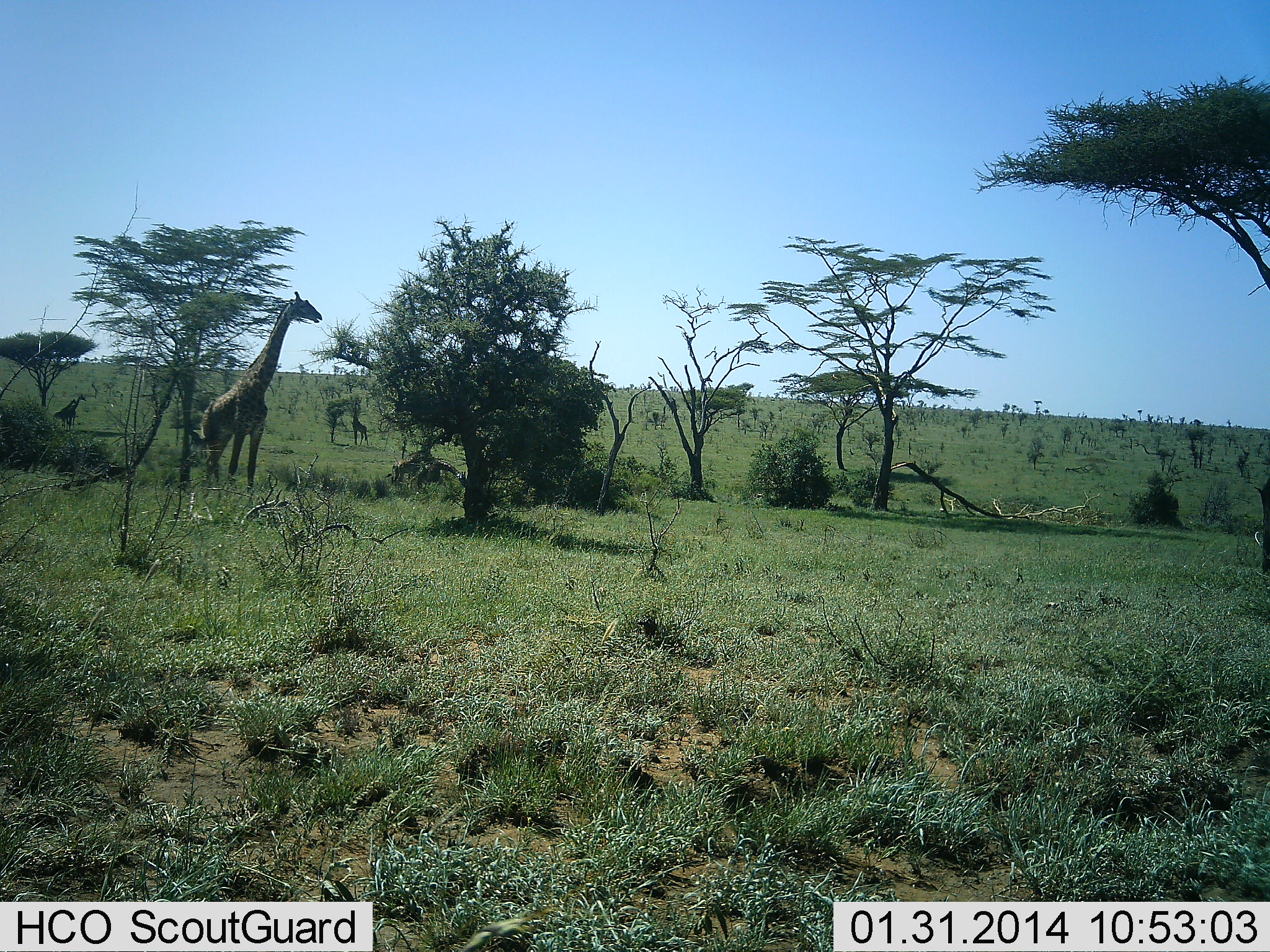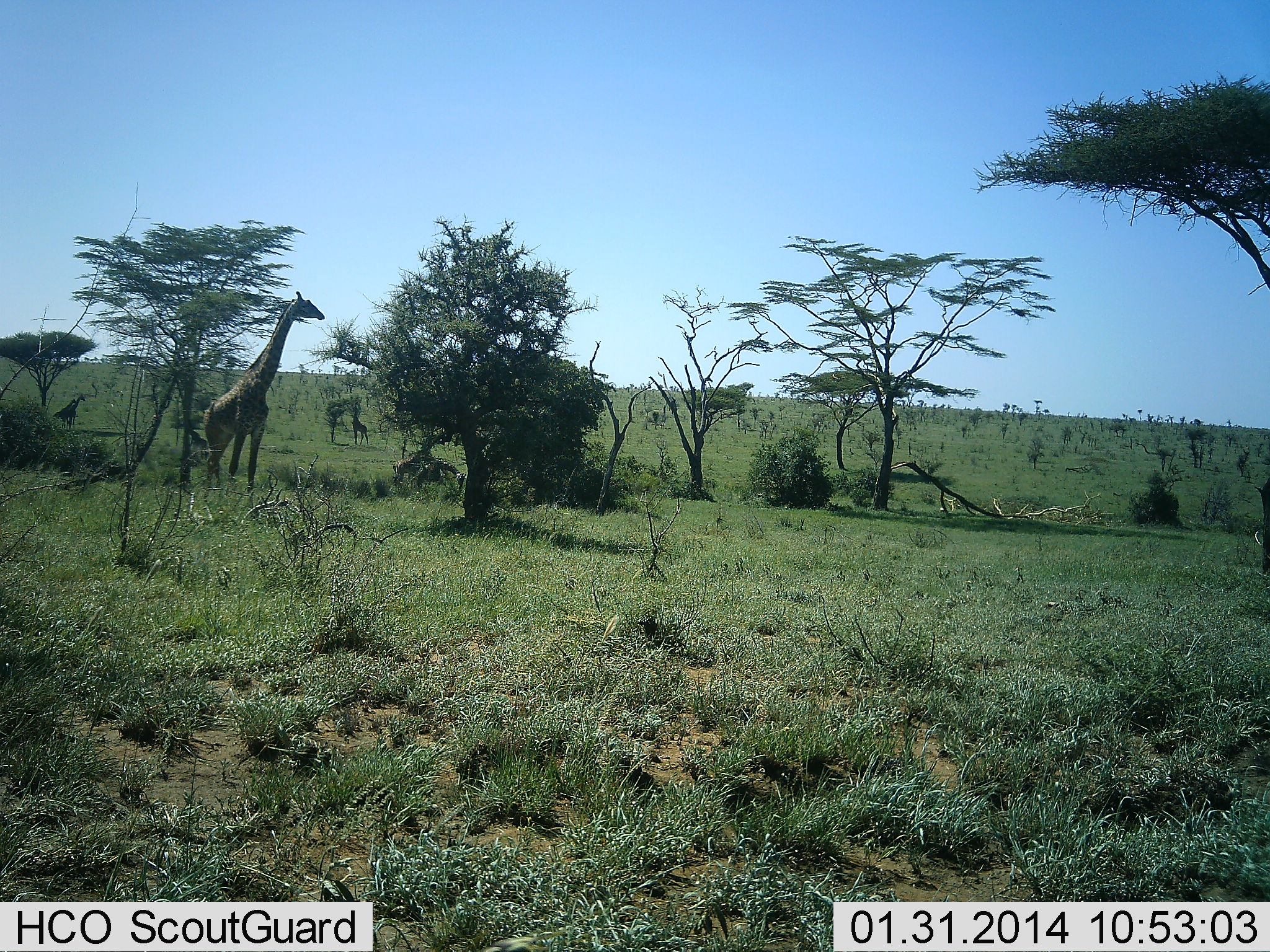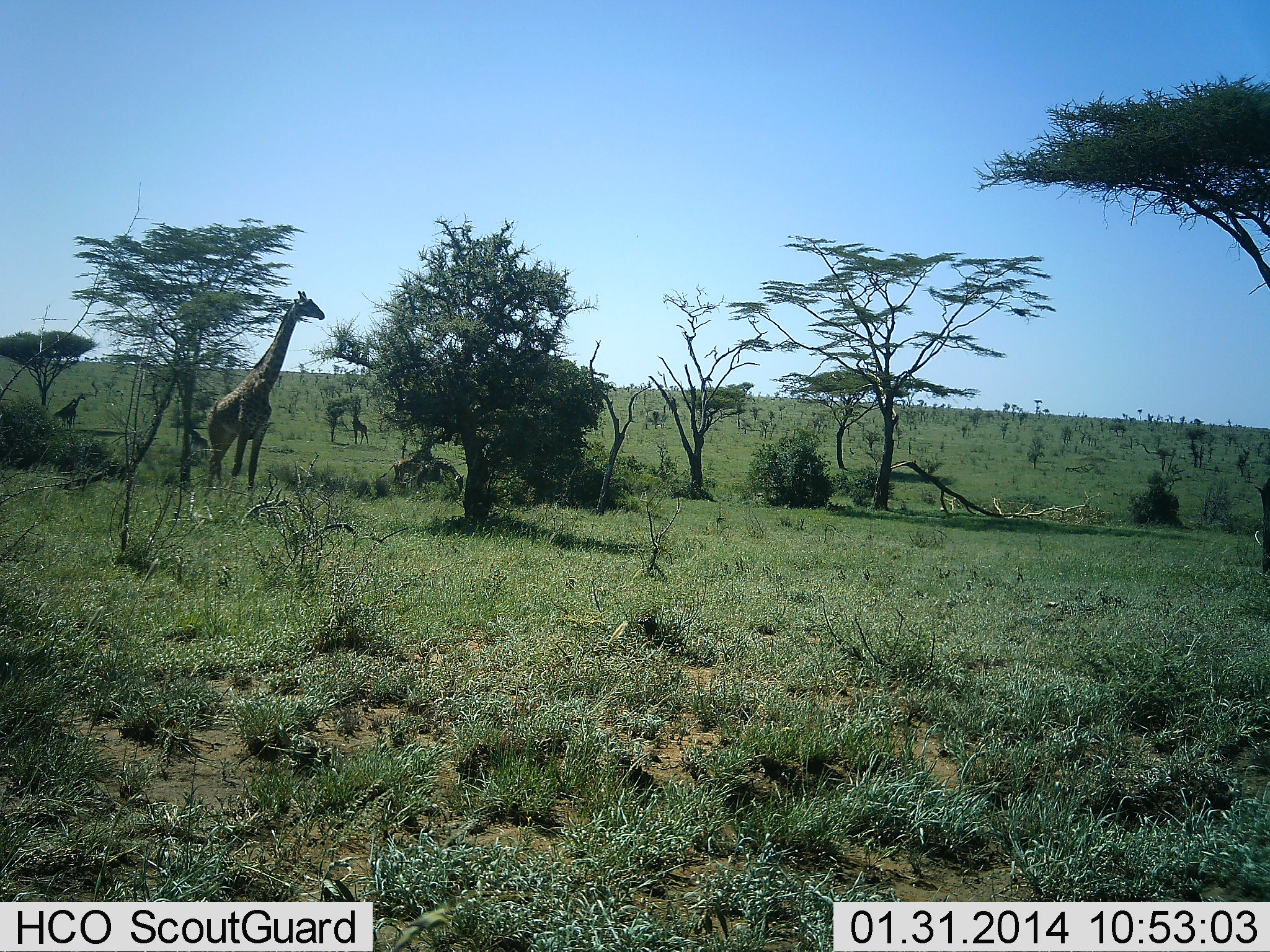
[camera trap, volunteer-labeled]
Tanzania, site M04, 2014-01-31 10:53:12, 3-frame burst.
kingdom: Animalia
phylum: Chordata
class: Mammalia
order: Artiodactyla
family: Giraffidae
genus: Giraffa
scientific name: Giraffa camelopardalis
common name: giraffe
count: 2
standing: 70%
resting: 0%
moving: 10%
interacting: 0%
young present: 10%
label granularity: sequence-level